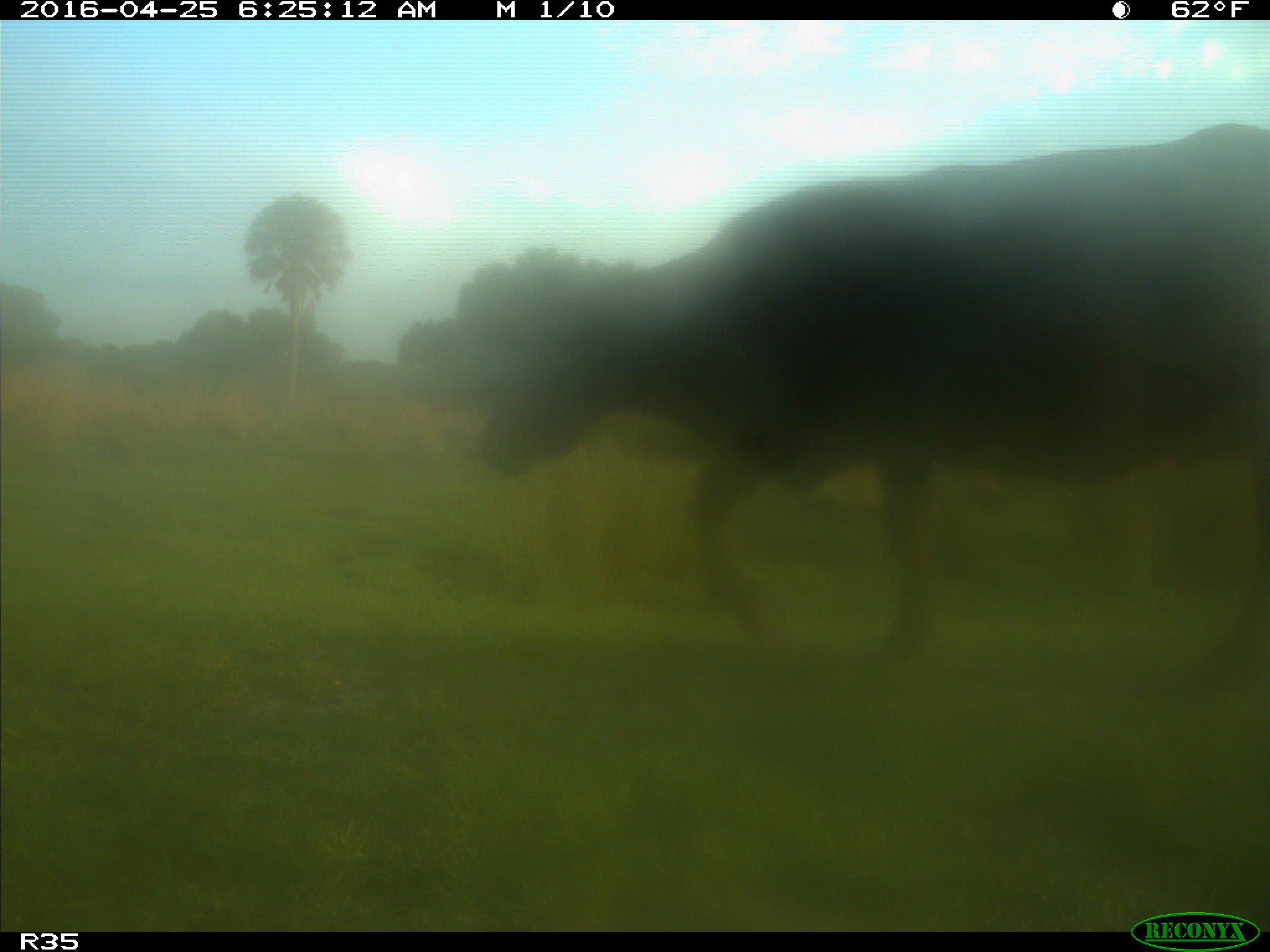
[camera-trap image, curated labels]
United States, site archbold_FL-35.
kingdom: Animalia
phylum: Chordata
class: Mammalia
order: Artiodactyla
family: Bovidae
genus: Bos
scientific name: Bos taurus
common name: domestic cow